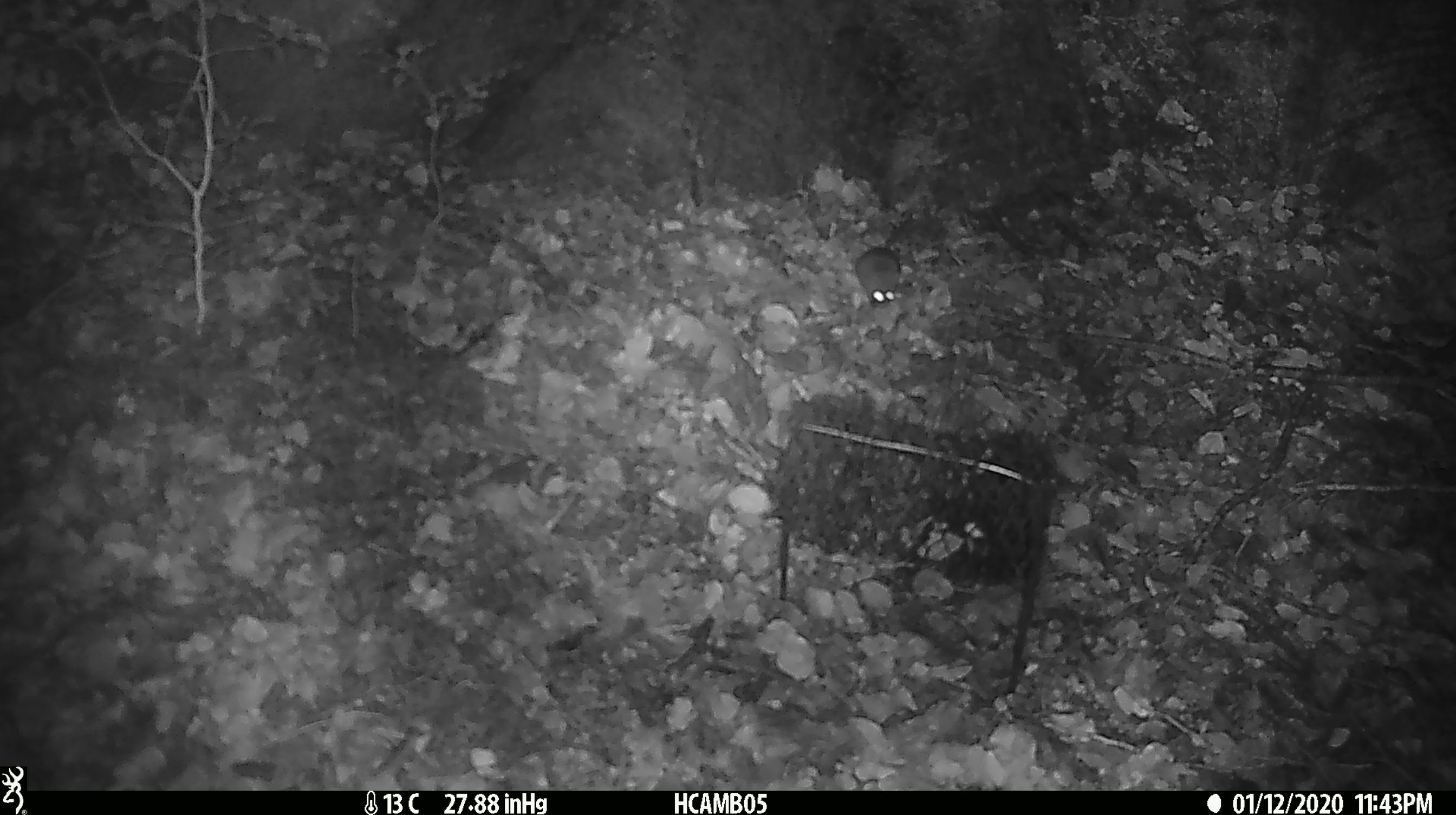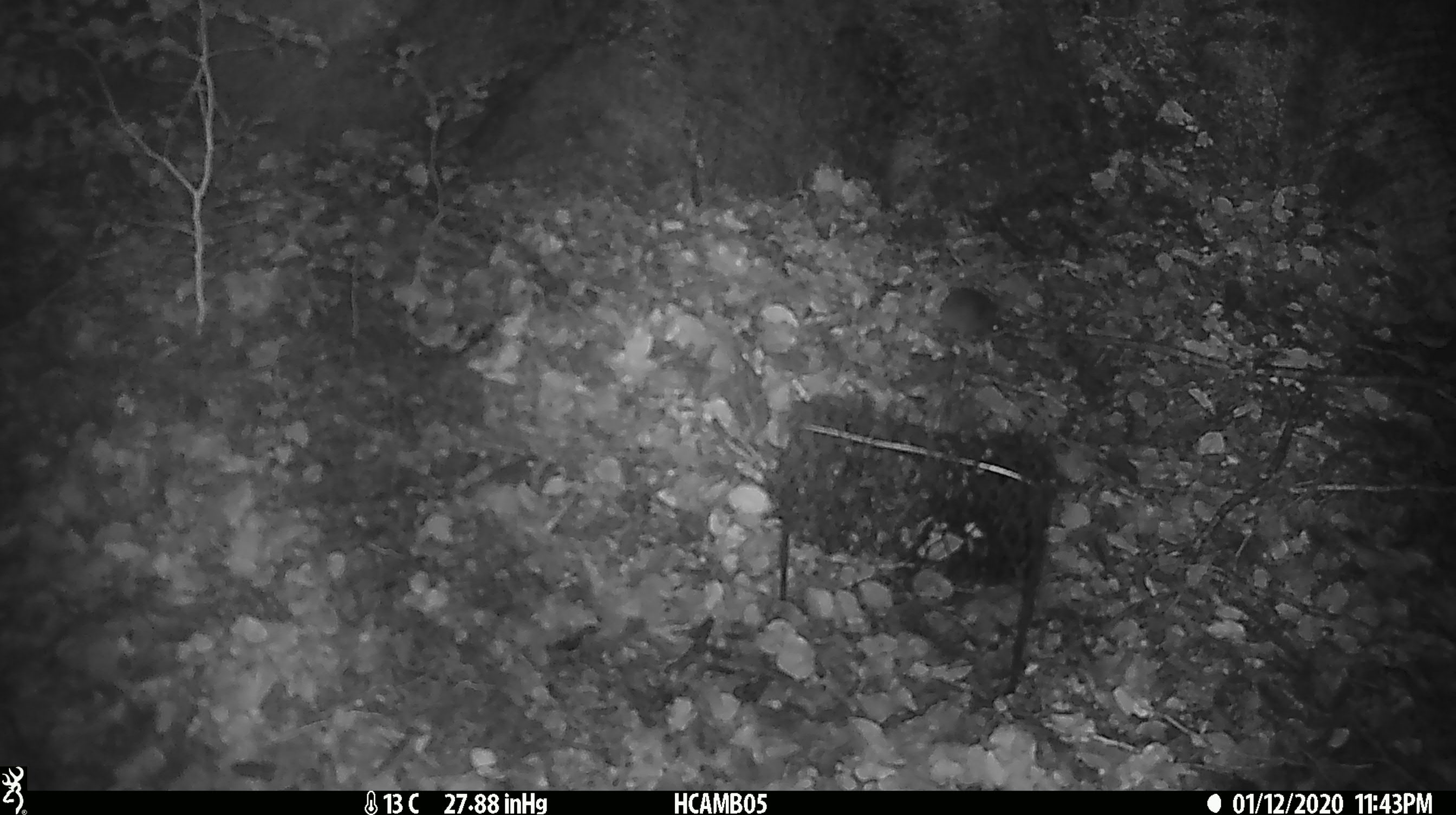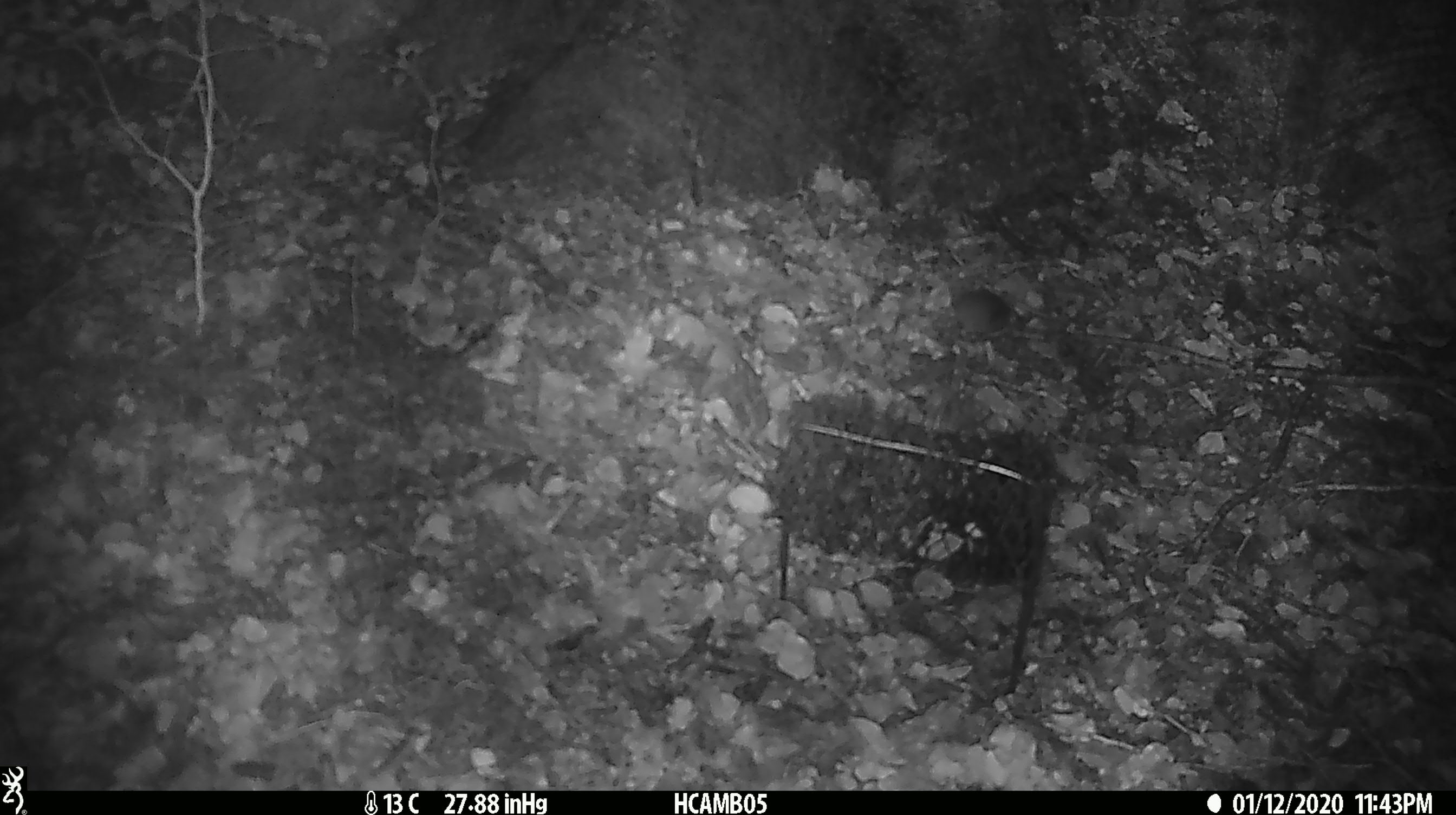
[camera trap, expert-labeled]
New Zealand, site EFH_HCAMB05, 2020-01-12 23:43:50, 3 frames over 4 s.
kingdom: Animalia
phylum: Chordata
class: Mammalia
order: Rodentia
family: Muridae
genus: Mus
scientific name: Mus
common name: mouse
Mouse (Mus).